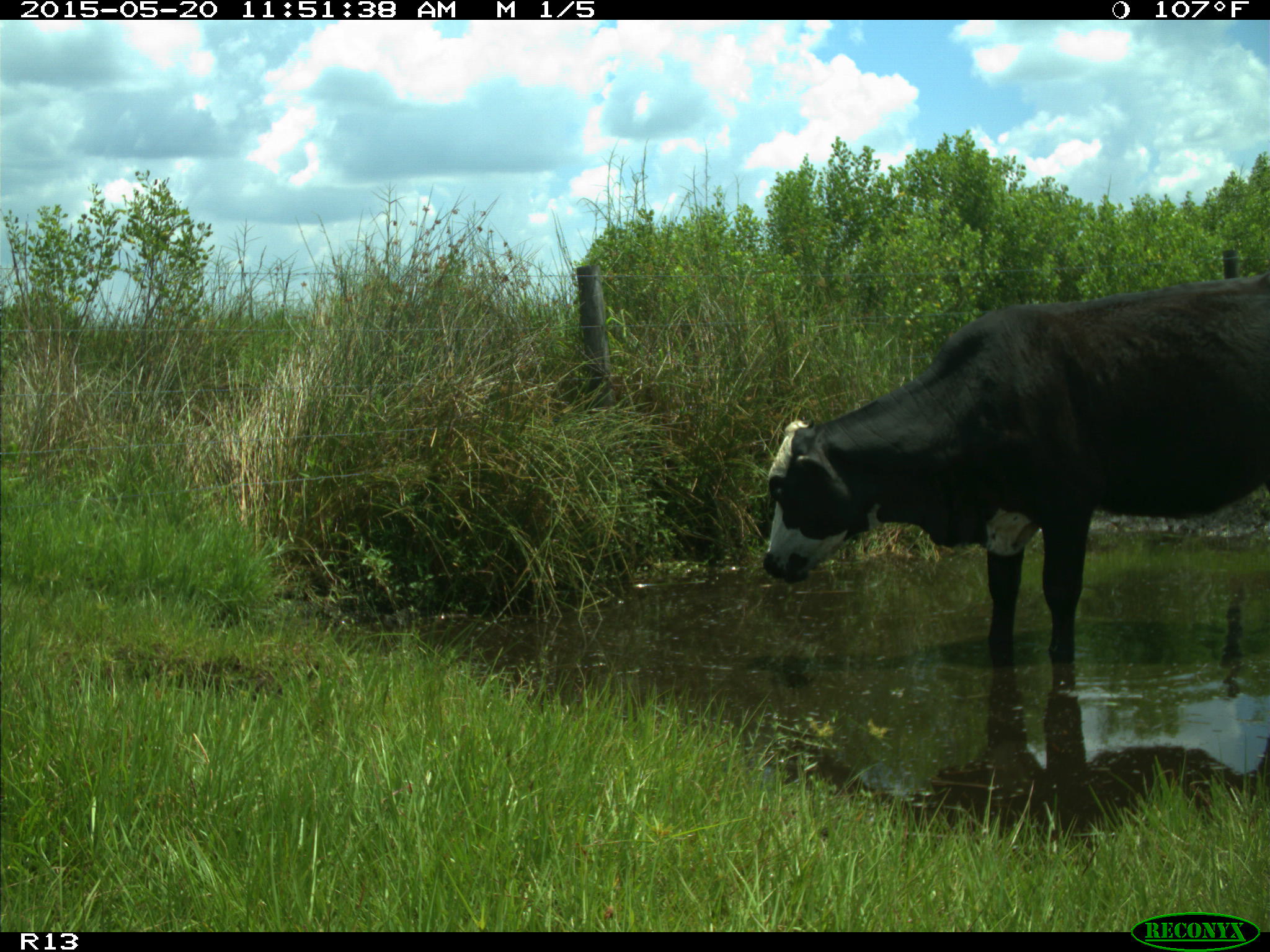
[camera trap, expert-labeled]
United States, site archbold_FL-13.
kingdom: Animalia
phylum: Chordata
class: Mammalia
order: Artiodactyla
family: Bovidae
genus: Bos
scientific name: Bos taurus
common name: domestic cow